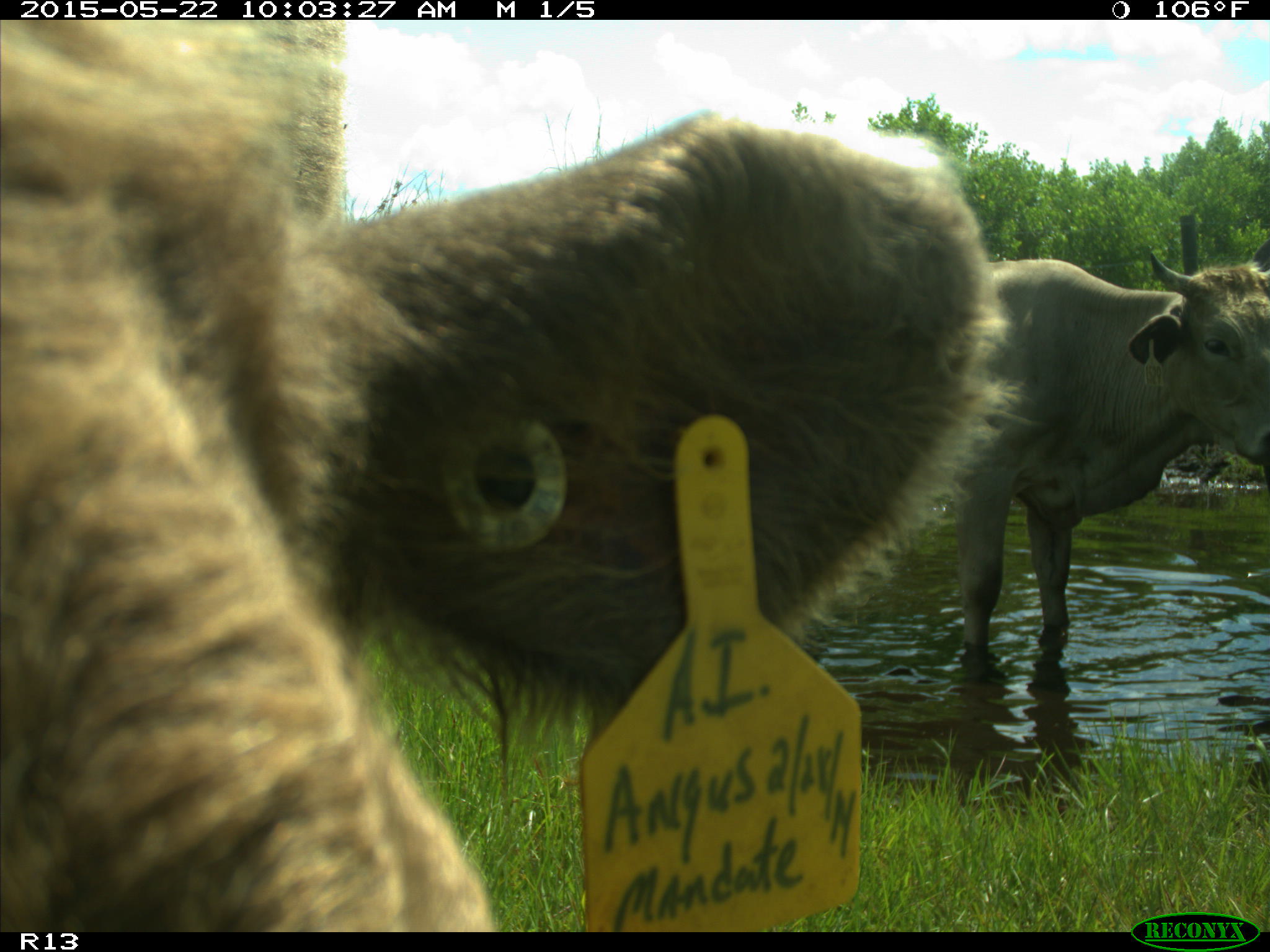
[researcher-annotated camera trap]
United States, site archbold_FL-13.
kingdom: Animalia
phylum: Chordata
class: Mammalia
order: Artiodactyla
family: Bovidae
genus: Bos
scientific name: Bos taurus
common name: domestic cow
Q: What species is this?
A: Bos taurus (domestic cow).